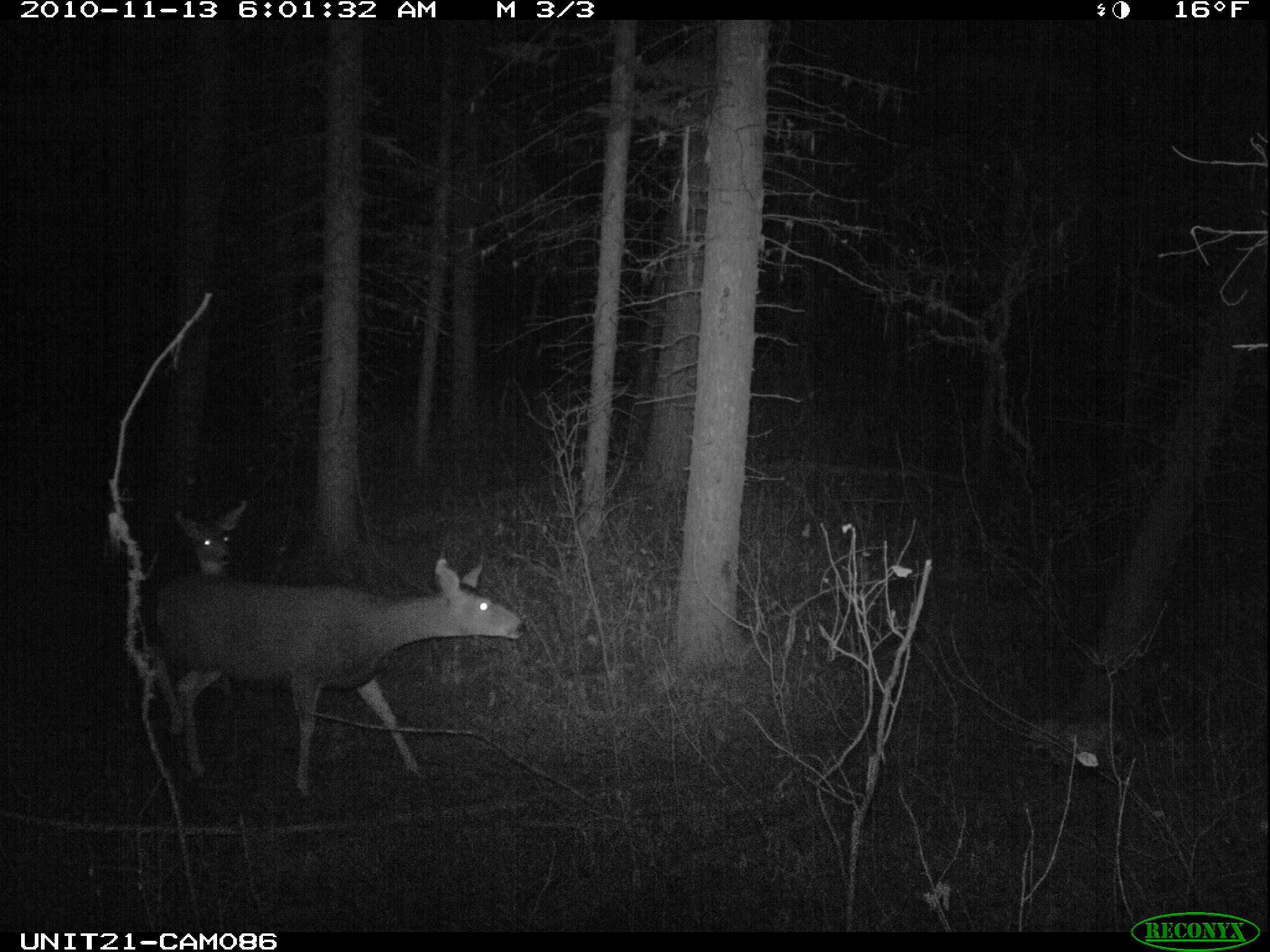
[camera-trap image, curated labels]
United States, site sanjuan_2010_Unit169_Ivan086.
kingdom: Animalia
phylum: Chordata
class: Mammalia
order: Artiodactyla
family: Cervidae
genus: Odocoileus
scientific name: Odocoileus hemionus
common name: mule deer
Odocoileus hemionus (mule deer).